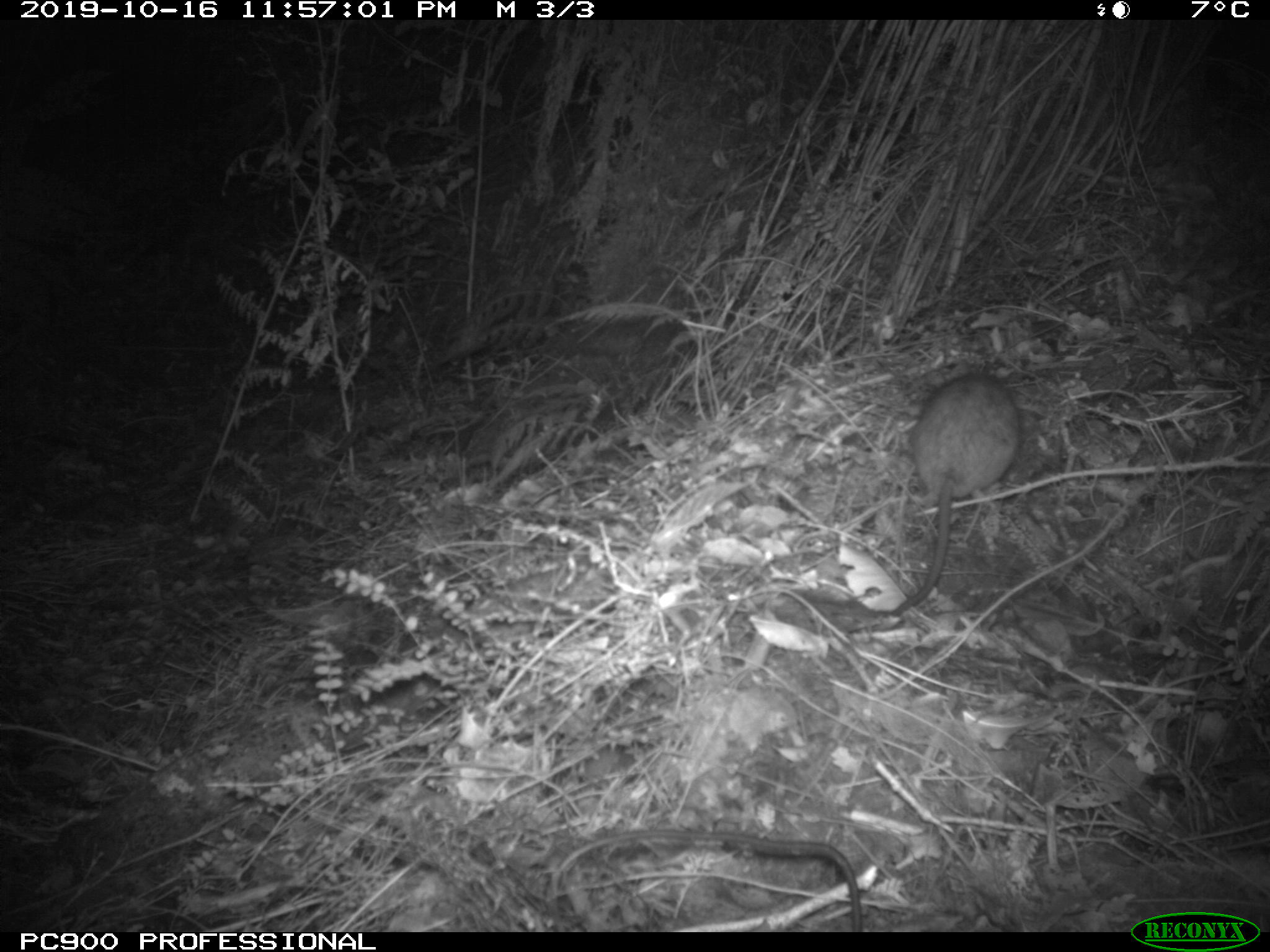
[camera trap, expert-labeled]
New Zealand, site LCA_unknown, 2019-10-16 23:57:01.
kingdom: Animalia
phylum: Chordata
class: Mammalia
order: Rodentia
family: Muridae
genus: Rattus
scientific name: Rattus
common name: rat